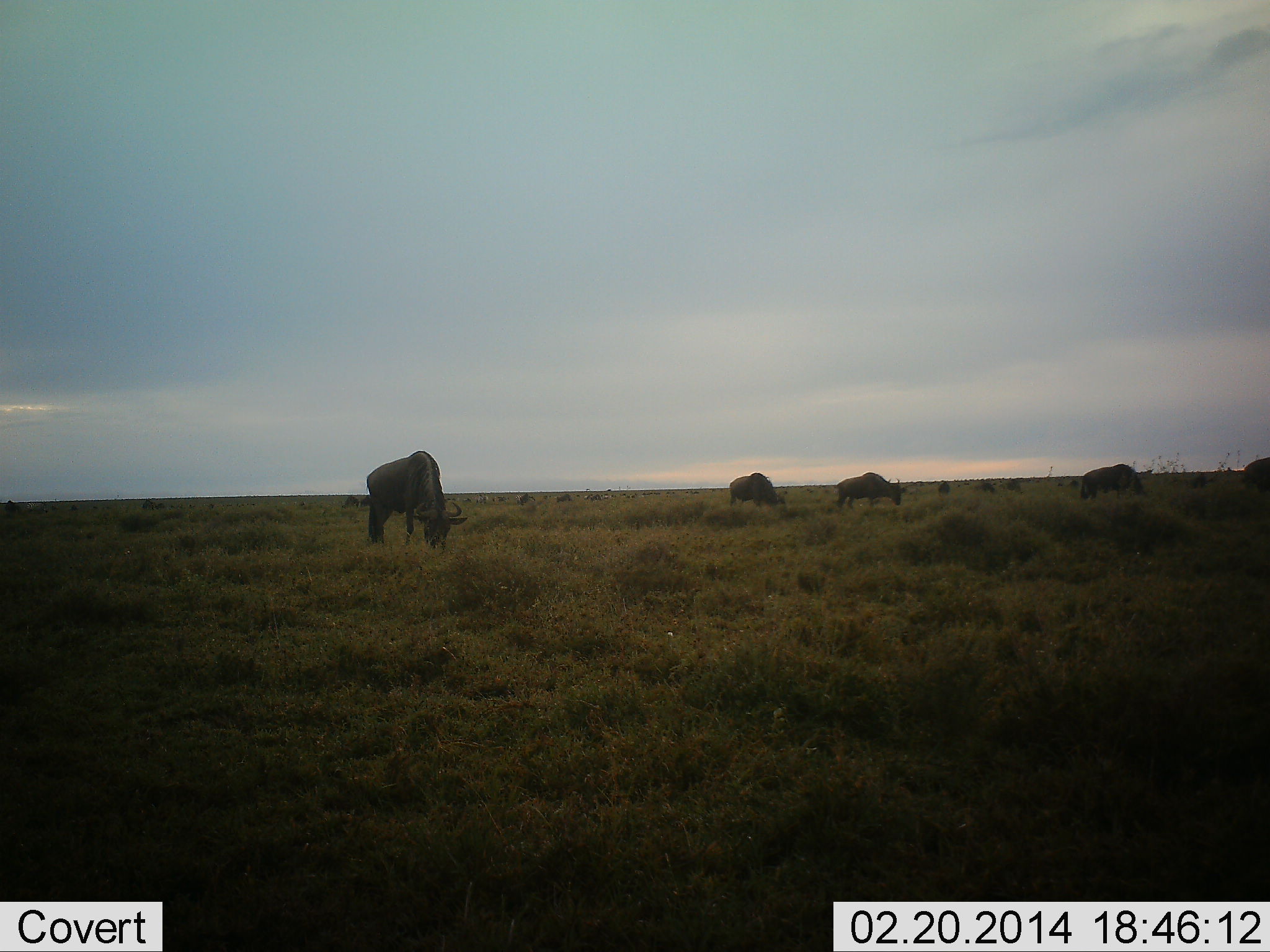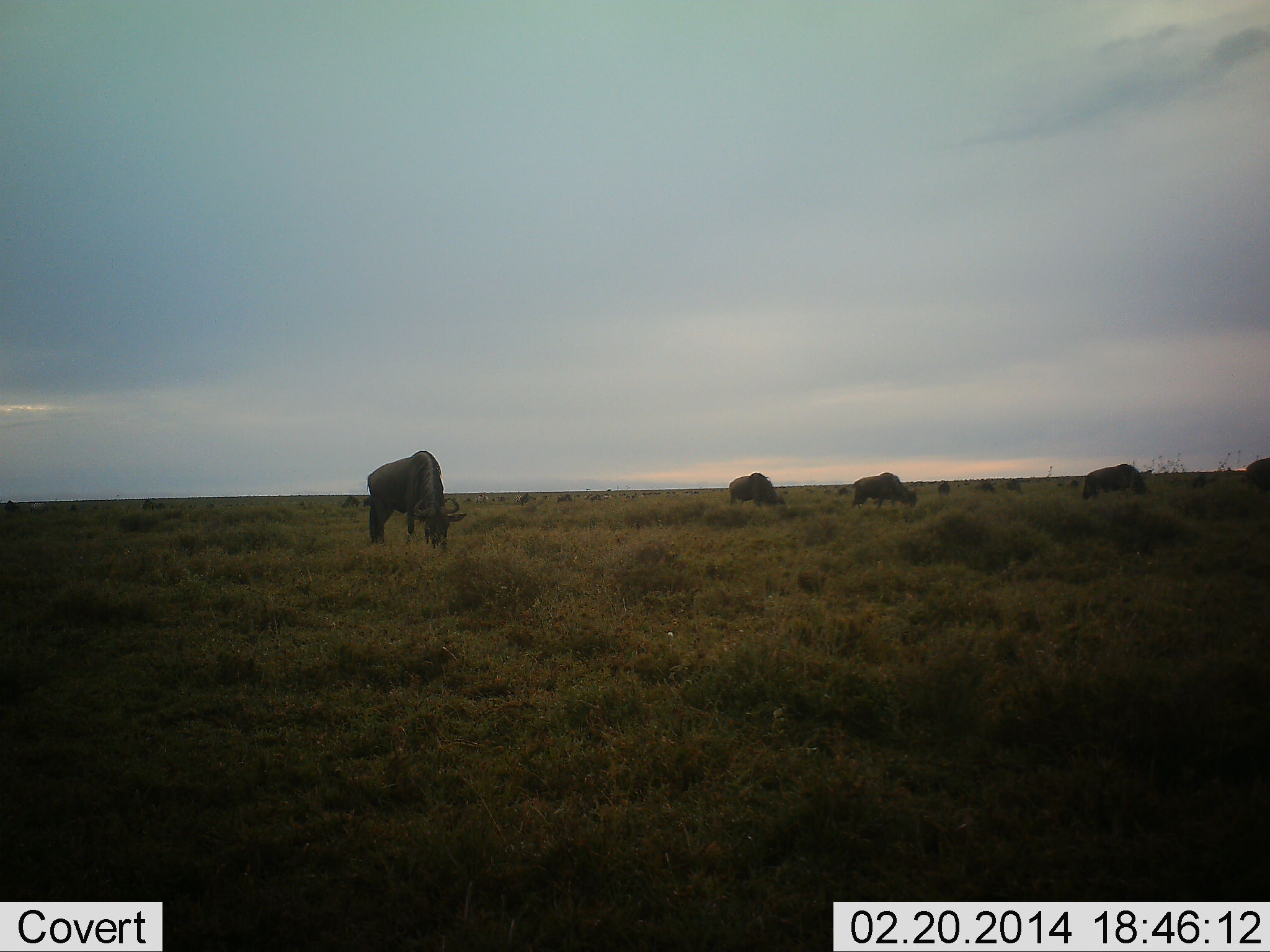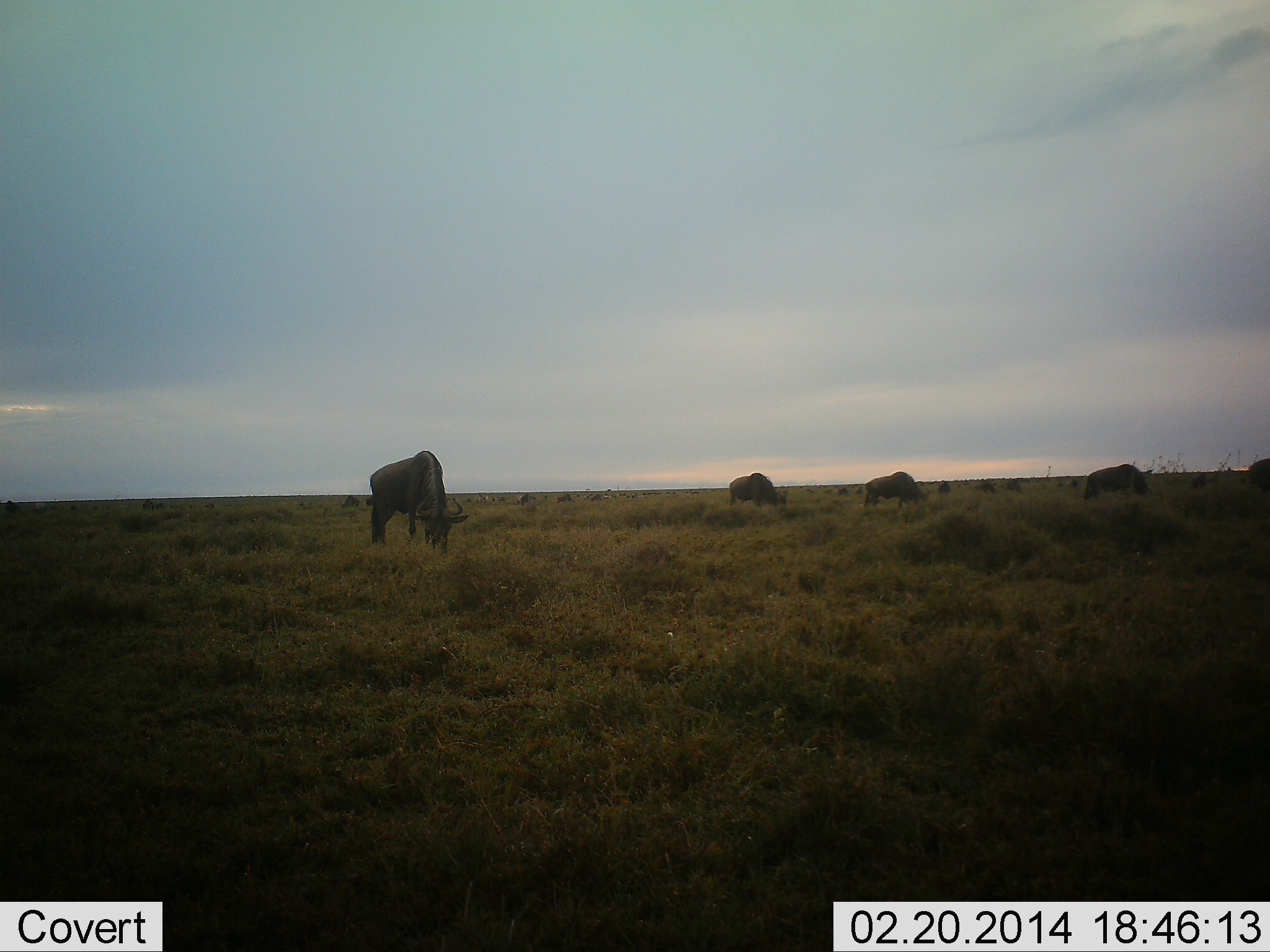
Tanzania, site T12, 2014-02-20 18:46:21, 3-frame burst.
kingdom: Animalia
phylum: Chordata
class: Mammalia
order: Artiodactyla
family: Bovidae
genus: Connochaetes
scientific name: Connochaetes taurinus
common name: blue wildebeest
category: wildebeest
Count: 6.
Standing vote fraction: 27%.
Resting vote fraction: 0%.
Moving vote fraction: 19%.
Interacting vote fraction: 0%.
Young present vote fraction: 0%.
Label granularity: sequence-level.